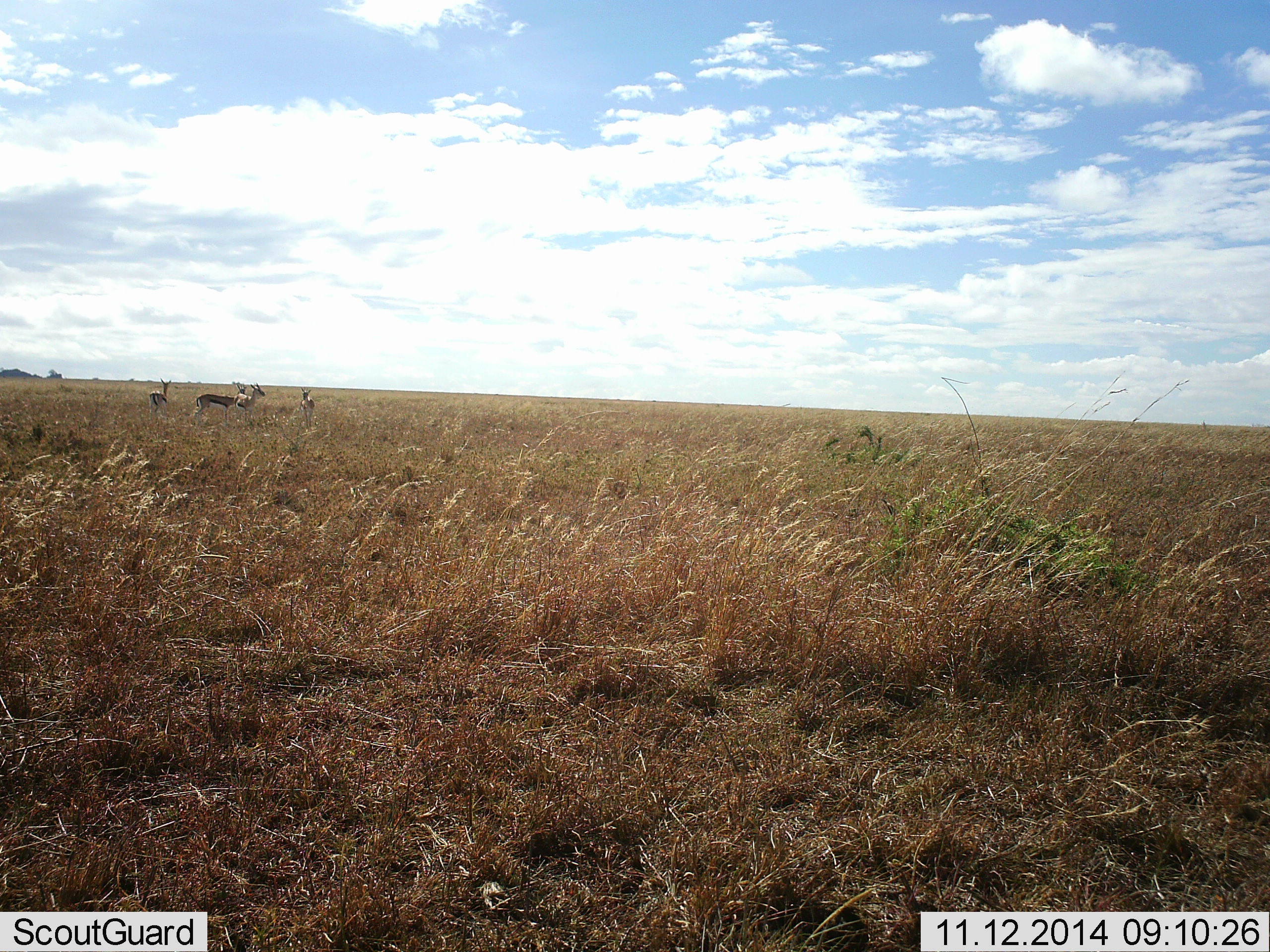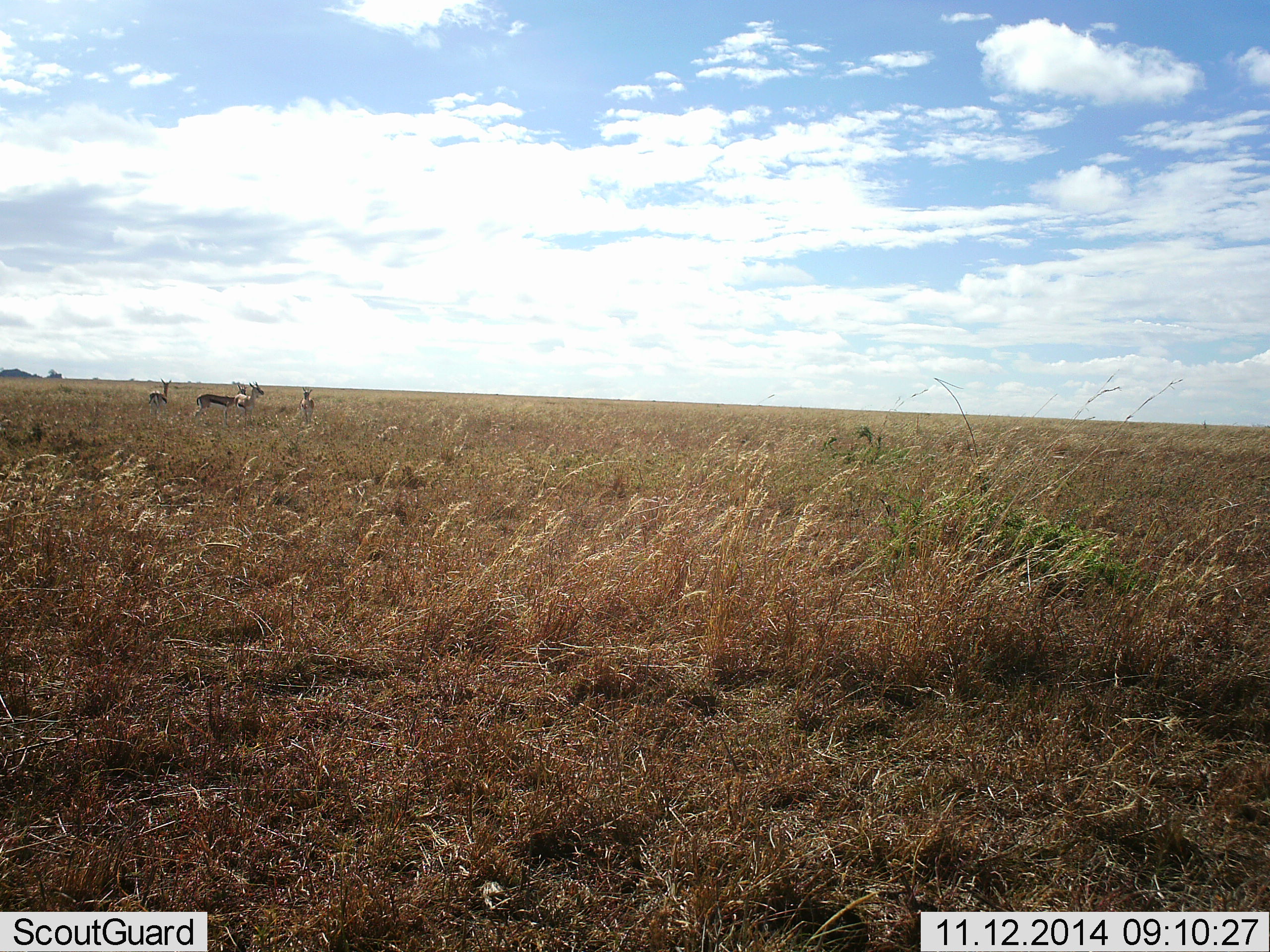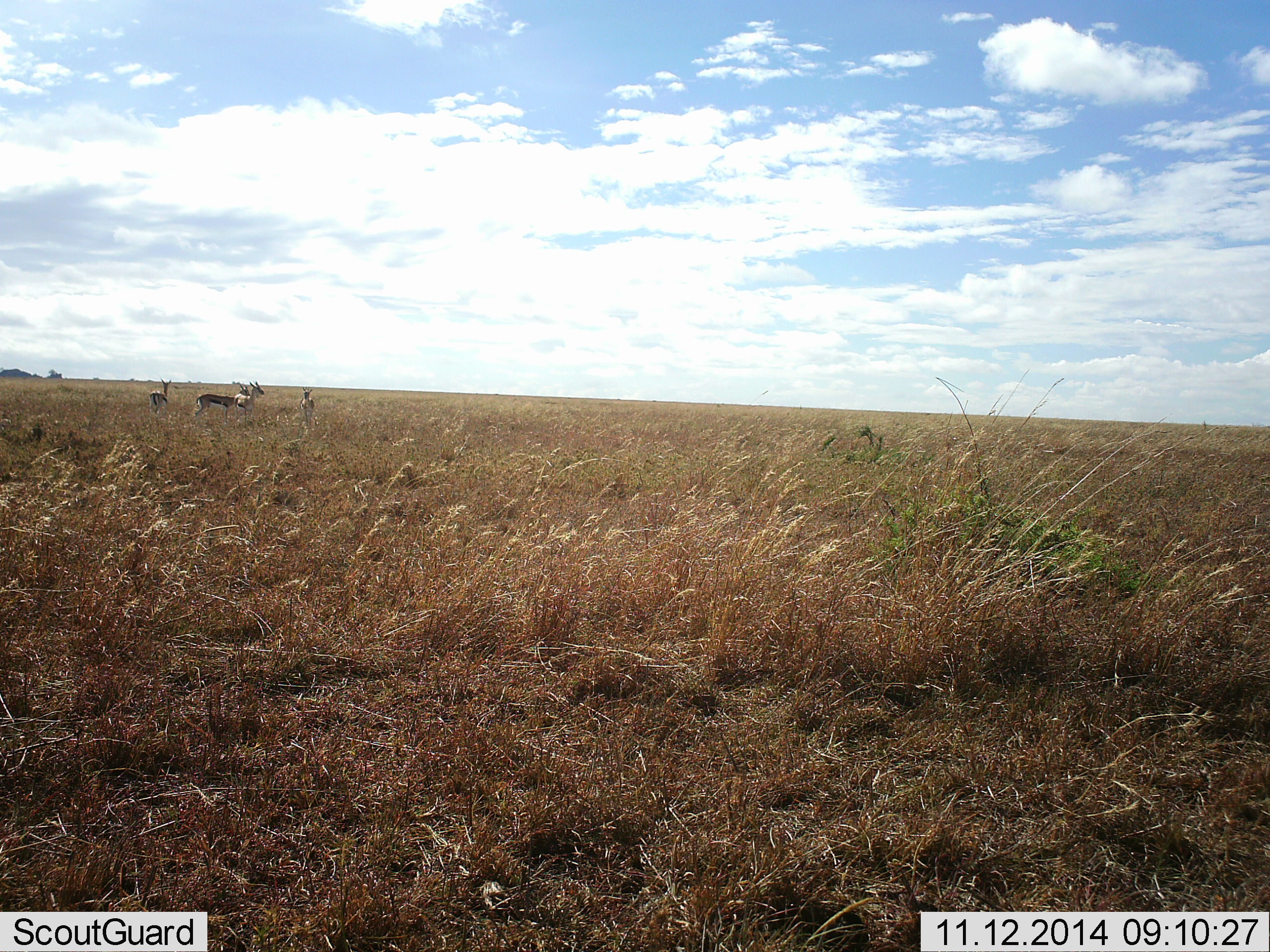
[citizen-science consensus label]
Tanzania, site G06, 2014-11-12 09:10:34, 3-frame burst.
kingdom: Animalia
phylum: Chordata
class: Mammalia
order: Artiodactyla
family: Bovidae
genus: Eudorcas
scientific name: Eudorcas thomsonii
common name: thomson's gazelle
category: gazellethomsons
Gazellethomsons (thomson's gazelle) (Eudorcas thomsonii), count 4. Behavior (volunteer vote fractions): standing 100%, resting 0%, moving 10%, interacting 0%. Young present (vote fraction): 10%. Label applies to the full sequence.